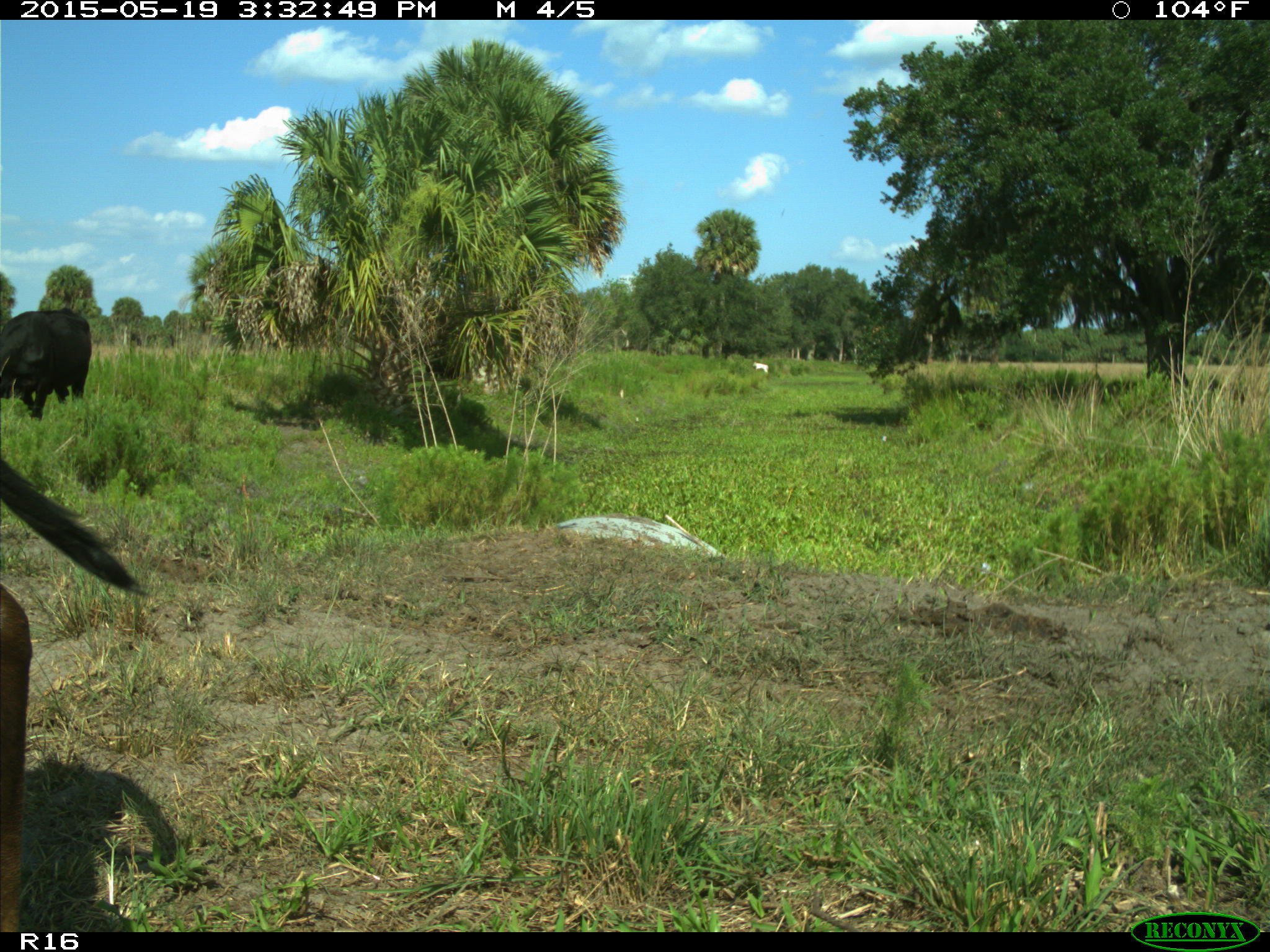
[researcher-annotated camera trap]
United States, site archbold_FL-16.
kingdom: Animalia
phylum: Chordata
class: Mammalia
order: Artiodactyla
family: Bovidae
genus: Bos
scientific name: Bos taurus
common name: domestic cow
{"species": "Bos taurus (domestic cow)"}